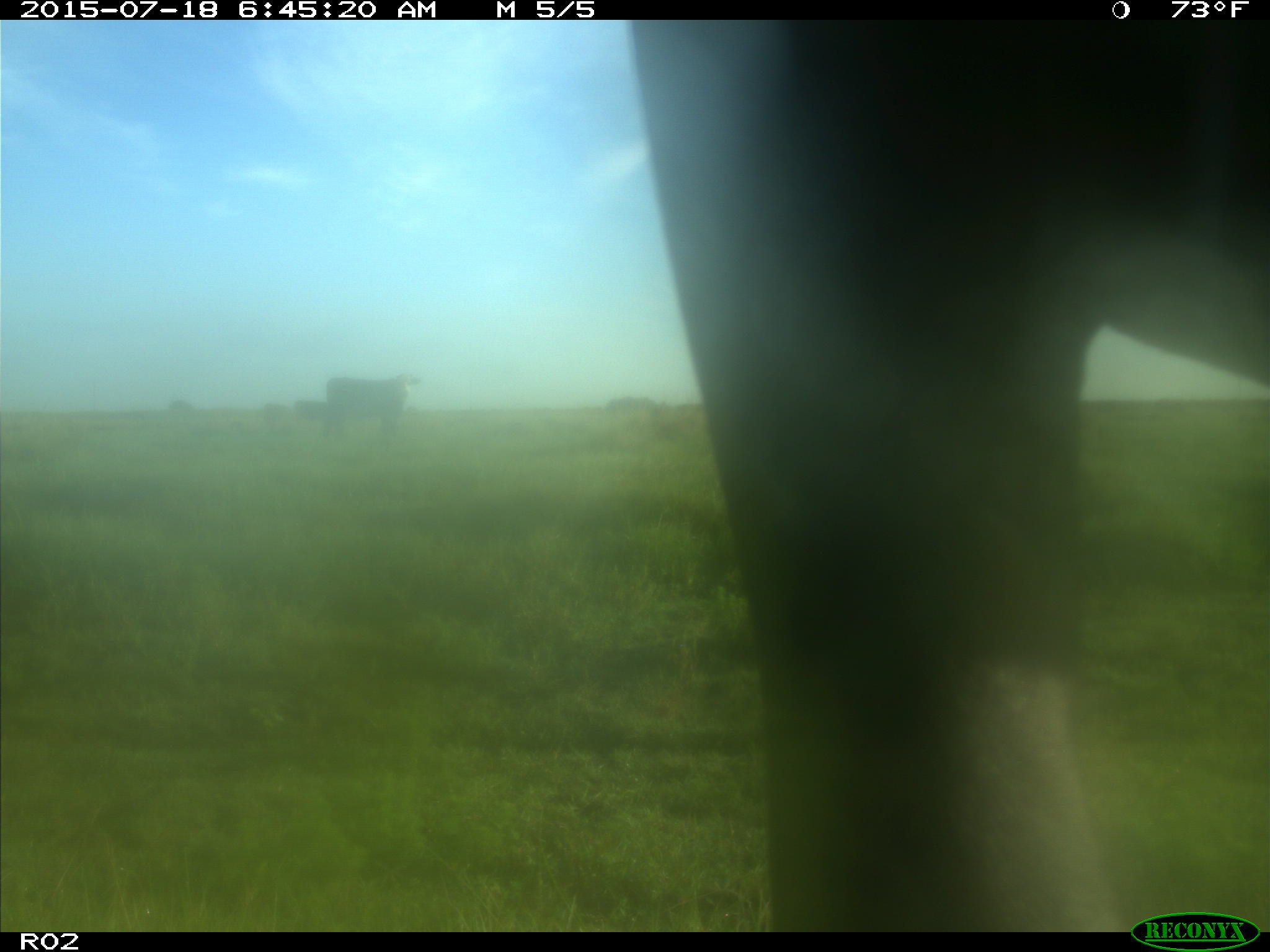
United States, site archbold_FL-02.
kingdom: Animalia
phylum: Chordata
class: Mammalia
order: Artiodactyla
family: Bovidae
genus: Bos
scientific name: Bos taurus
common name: domestic cow